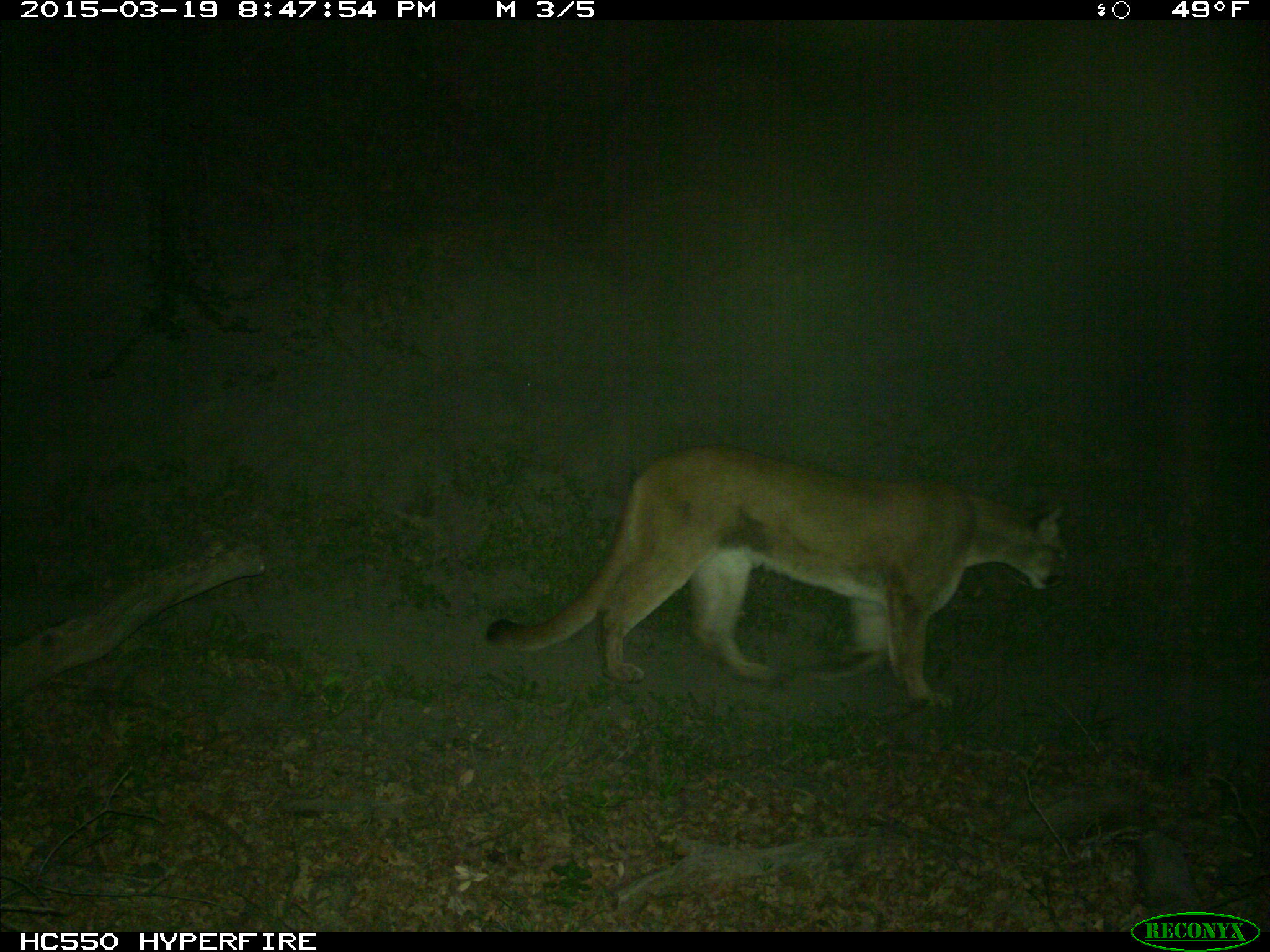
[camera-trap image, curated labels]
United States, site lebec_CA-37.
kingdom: Animalia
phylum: Chordata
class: Mammalia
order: Carnivora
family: Felidae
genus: Puma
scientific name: Puma concolor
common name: mountain lion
Puma concolor (mountain lion).